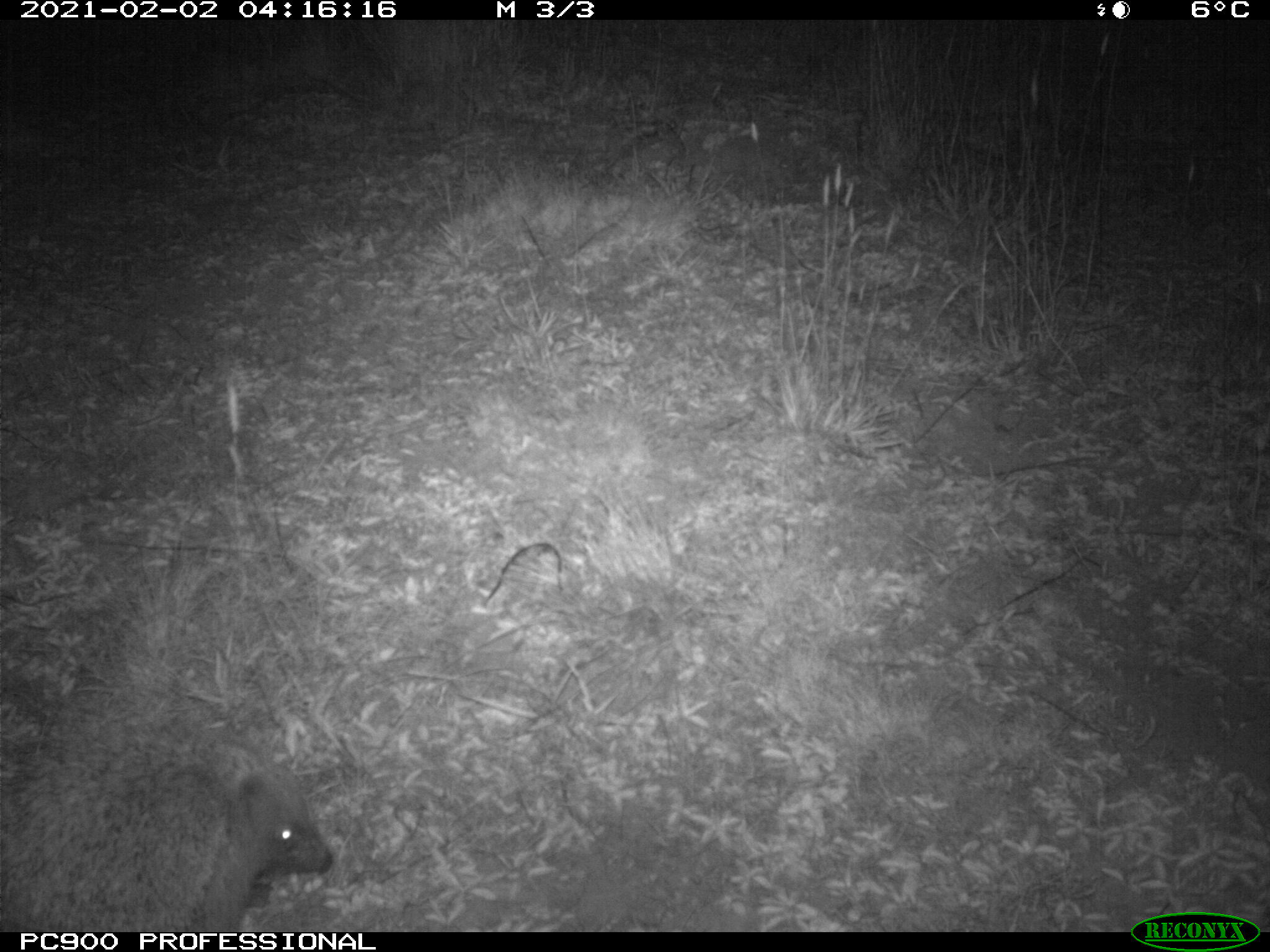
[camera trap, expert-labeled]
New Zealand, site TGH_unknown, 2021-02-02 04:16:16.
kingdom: Animalia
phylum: Chordata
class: Mammalia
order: Eulipotyphla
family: Erinaceidae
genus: Erinaceus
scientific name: Erinaceus europaeus europaeus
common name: european hedgehog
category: hedgehog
Hedgehog (european hedgehog) (Erinaceus europaeus europaeus).